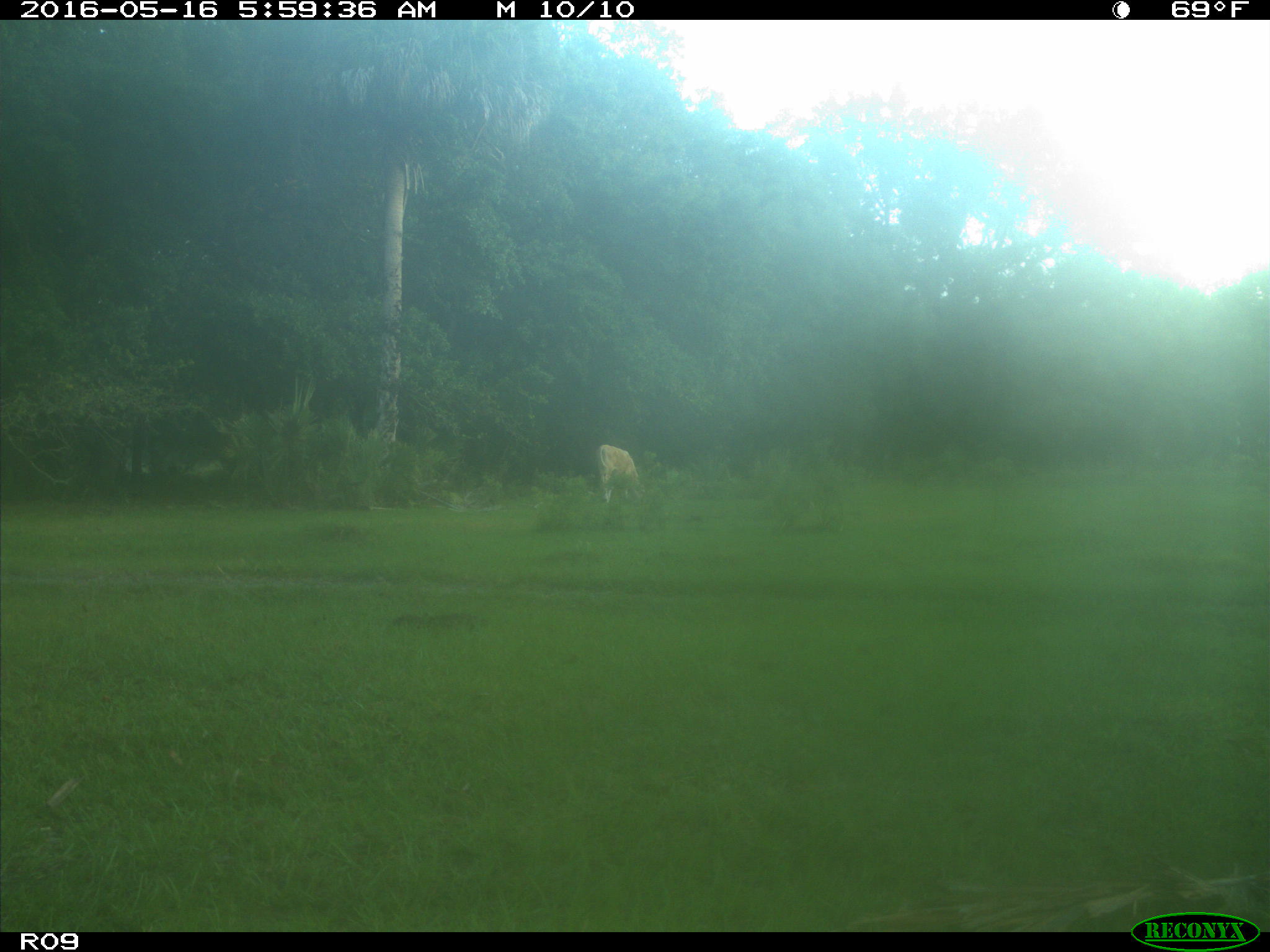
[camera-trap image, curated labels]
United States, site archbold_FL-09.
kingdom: Animalia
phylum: Chordata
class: Mammalia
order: Artiodactyla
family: Bovidae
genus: Bos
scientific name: Bos taurus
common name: domestic cow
Bos taurus (domestic cow).